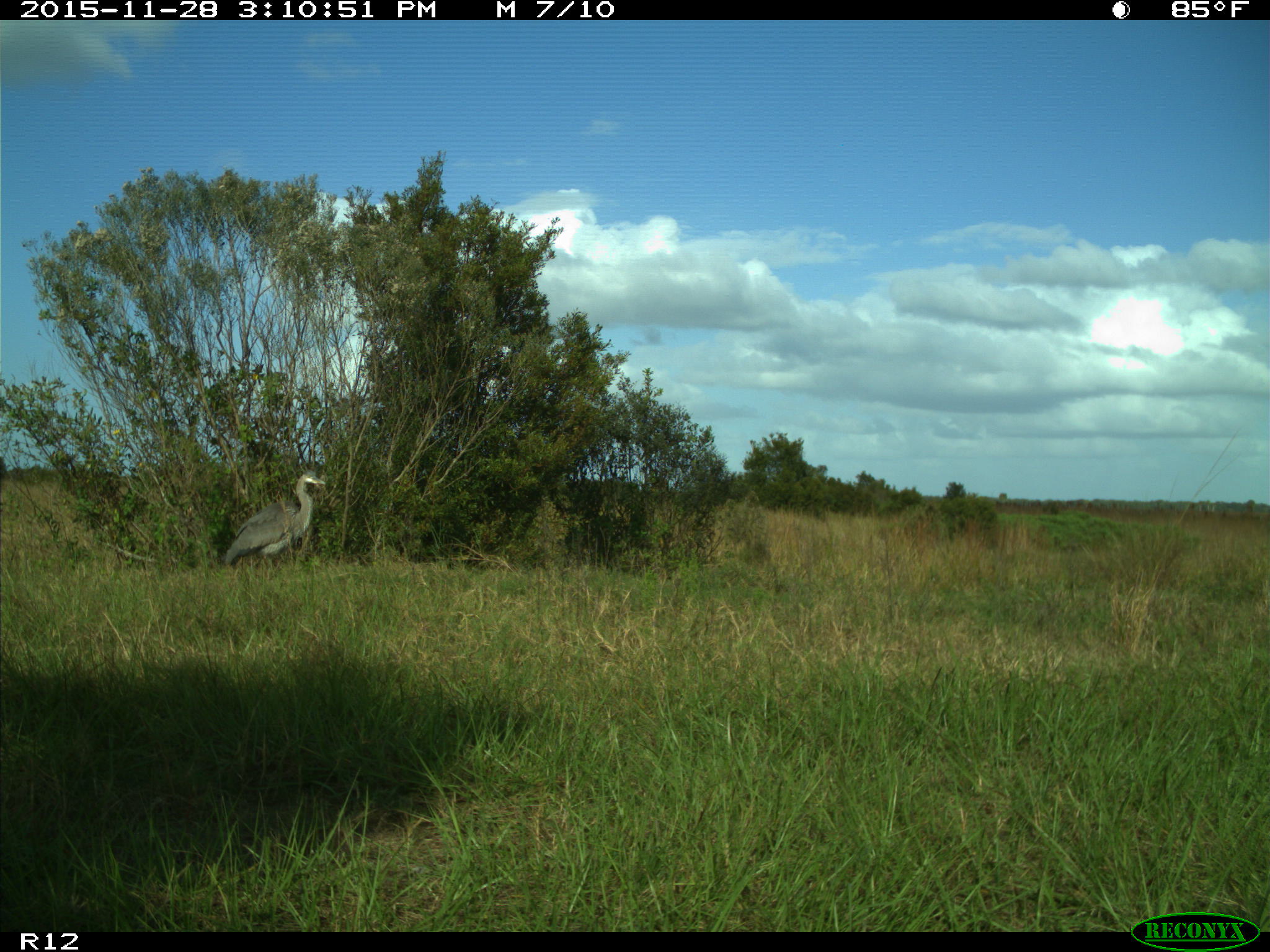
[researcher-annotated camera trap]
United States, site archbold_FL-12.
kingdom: Animalia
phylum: Chordata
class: Aves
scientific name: Aves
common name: birds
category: unidentified bird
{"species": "unidentified bird (birds) (Aves)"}